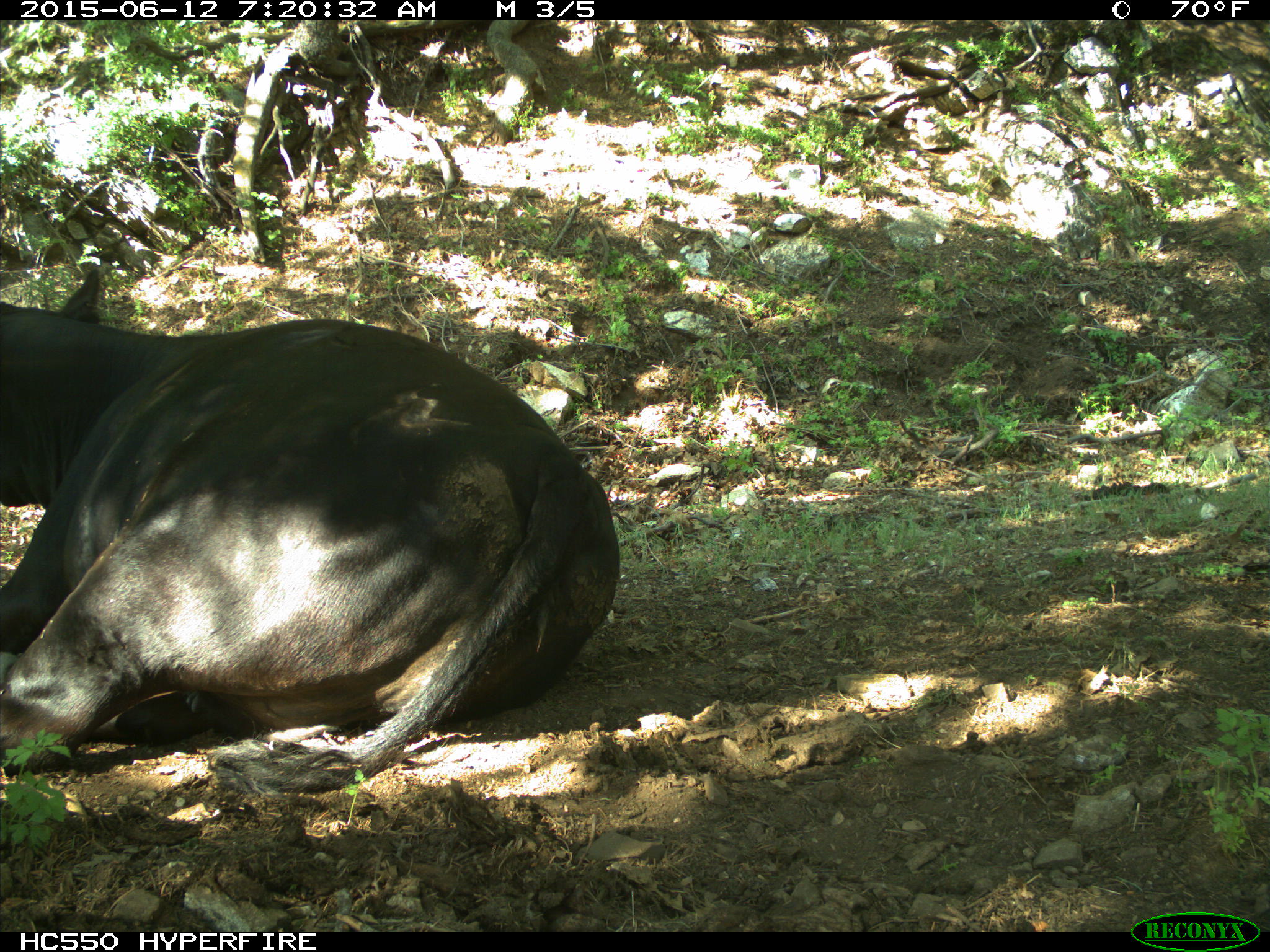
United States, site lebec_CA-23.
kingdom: Animalia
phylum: Chordata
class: Mammalia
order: Artiodactyla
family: Bovidae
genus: Bos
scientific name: Bos taurus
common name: domestic cow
Bos taurus (domestic cow).